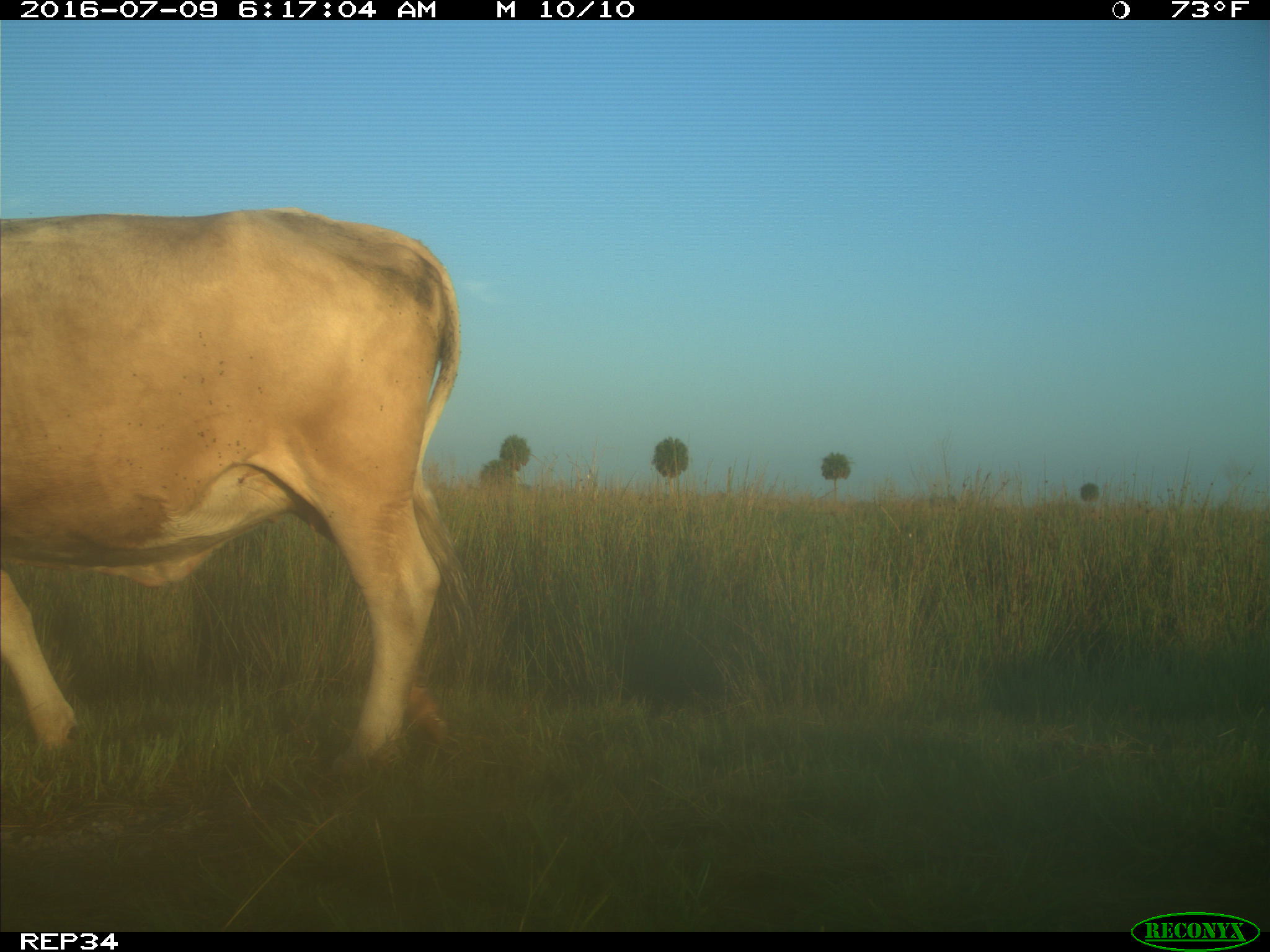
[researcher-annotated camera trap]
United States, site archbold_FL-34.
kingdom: Animalia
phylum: Chordata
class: Mammalia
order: Artiodactyla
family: Bovidae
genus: Bos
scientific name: Bos taurus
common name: domestic cow